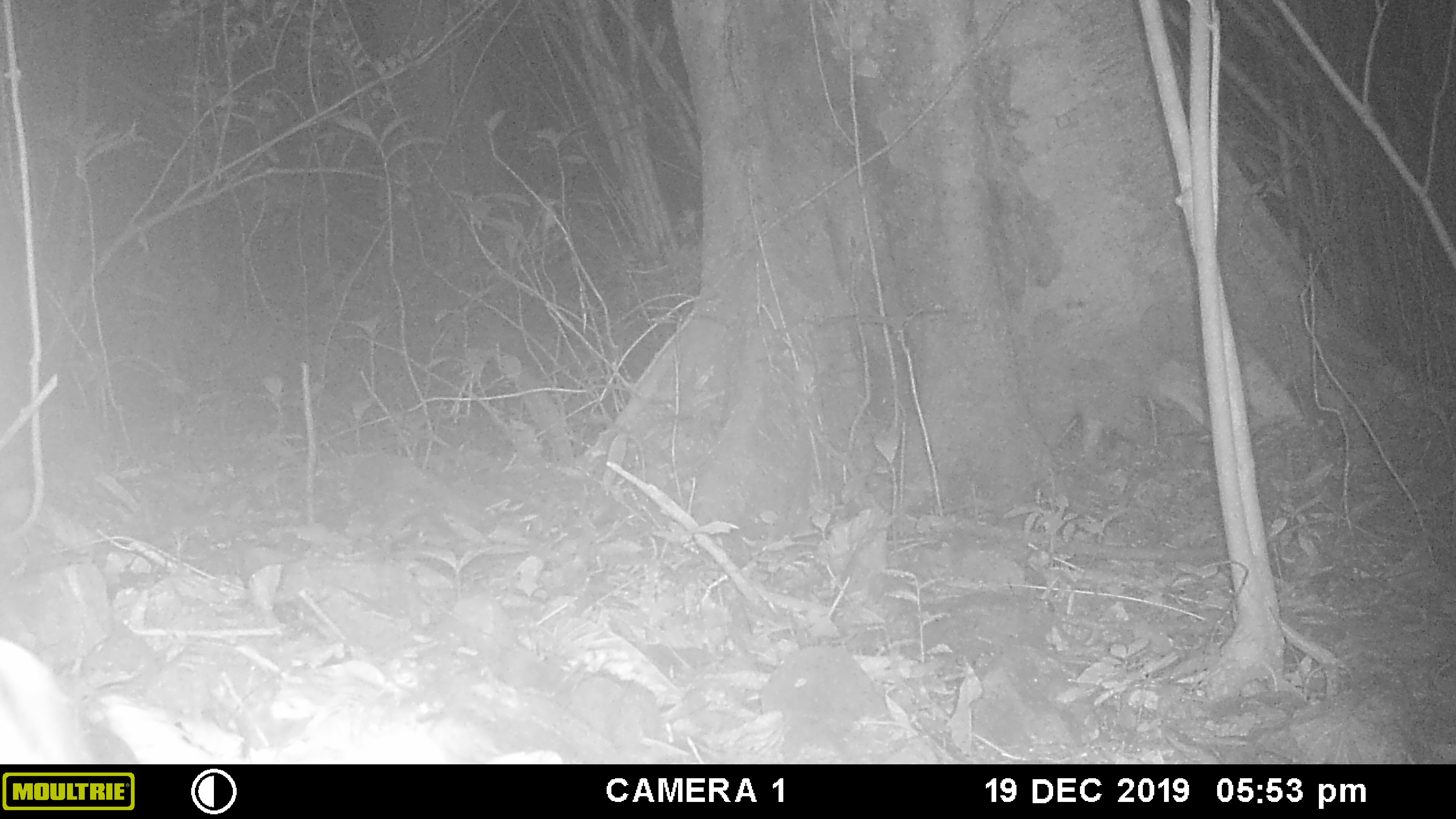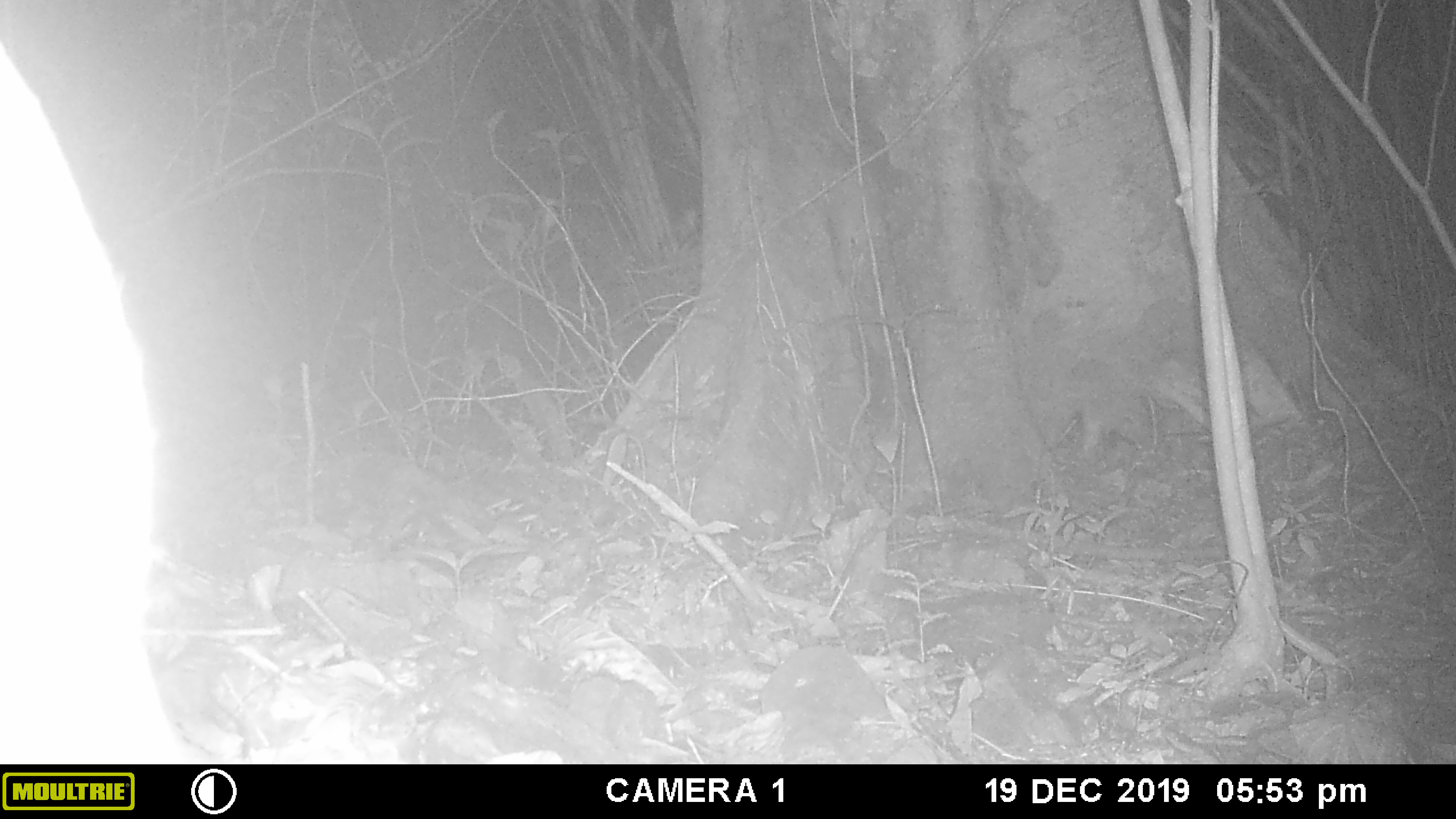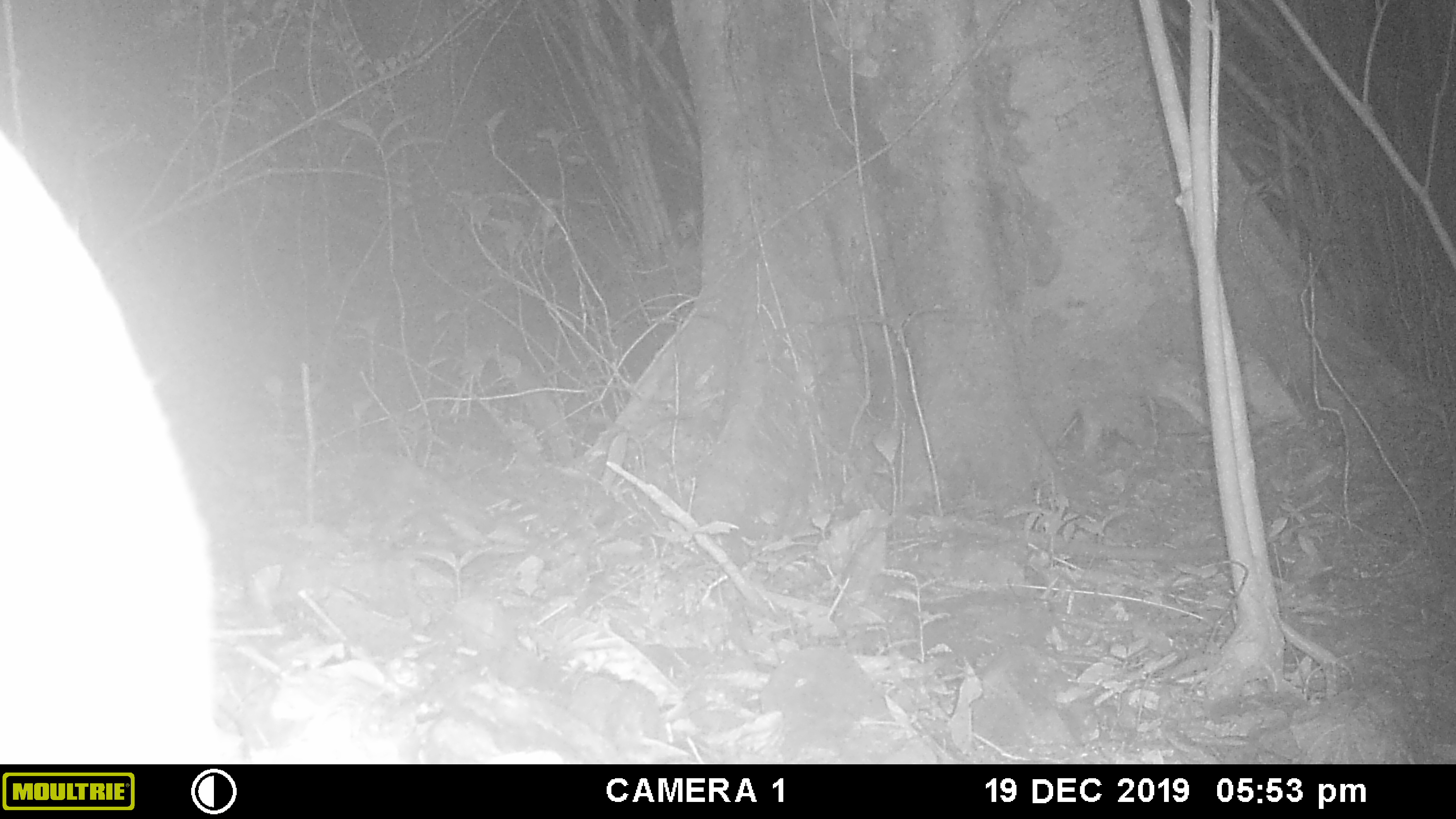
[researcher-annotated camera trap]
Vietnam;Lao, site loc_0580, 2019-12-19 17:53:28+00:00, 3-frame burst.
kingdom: Animalia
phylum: Chordata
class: Mammalia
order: Artiodactyla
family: Cervidae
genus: Muntiacus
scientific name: Muntiacus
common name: muntjacs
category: unidentified muntjac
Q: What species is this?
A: Unidentified muntjac (muntjacs) (Muntiacus).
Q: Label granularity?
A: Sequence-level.